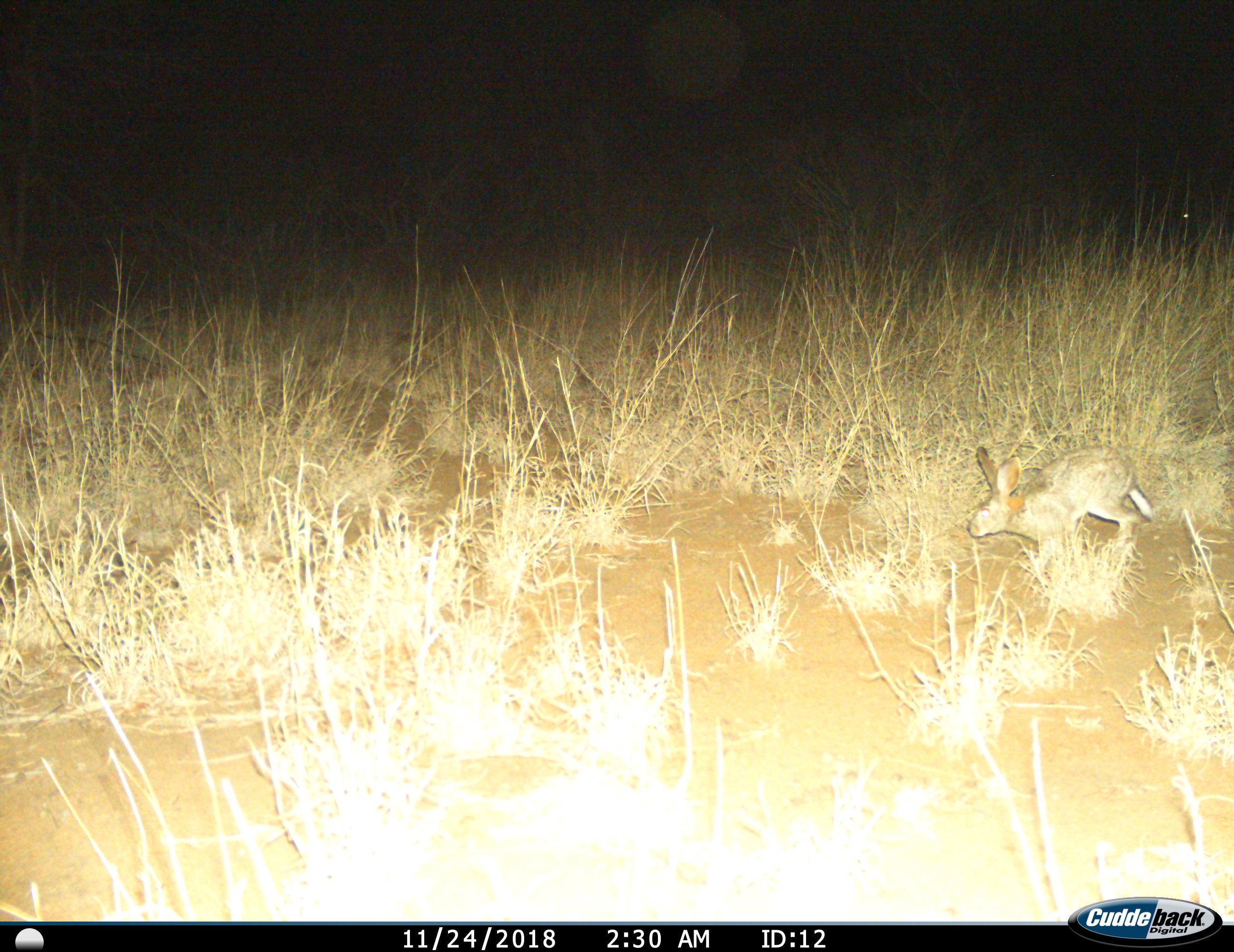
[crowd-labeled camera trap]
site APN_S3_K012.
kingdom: Animalia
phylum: Chordata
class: Mammalia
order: Lagomorpha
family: Leporidae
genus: Lepus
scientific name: Lepus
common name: hare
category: hareunknown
Hareunknown (hare) (Lepus), count 1. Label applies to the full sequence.